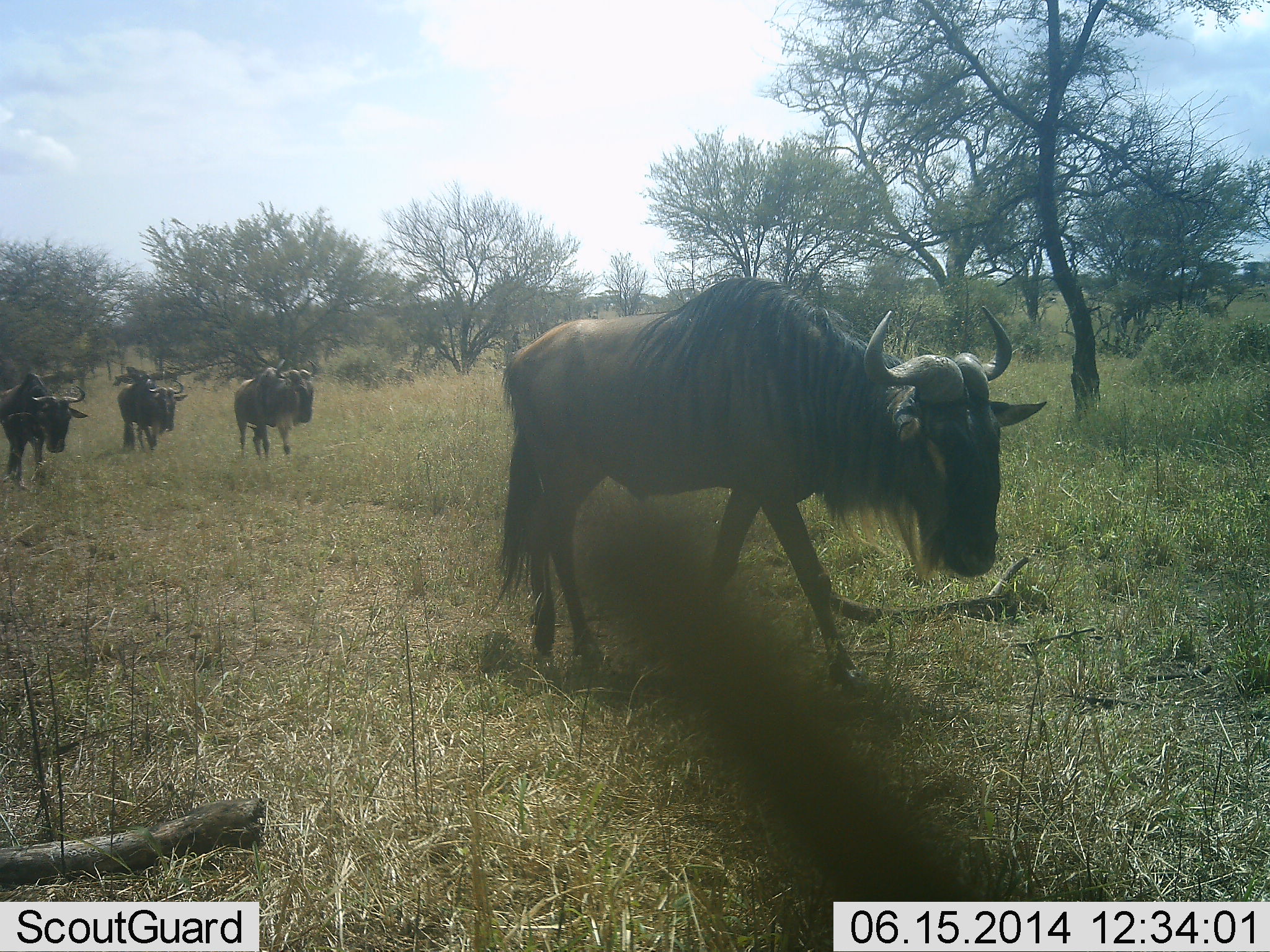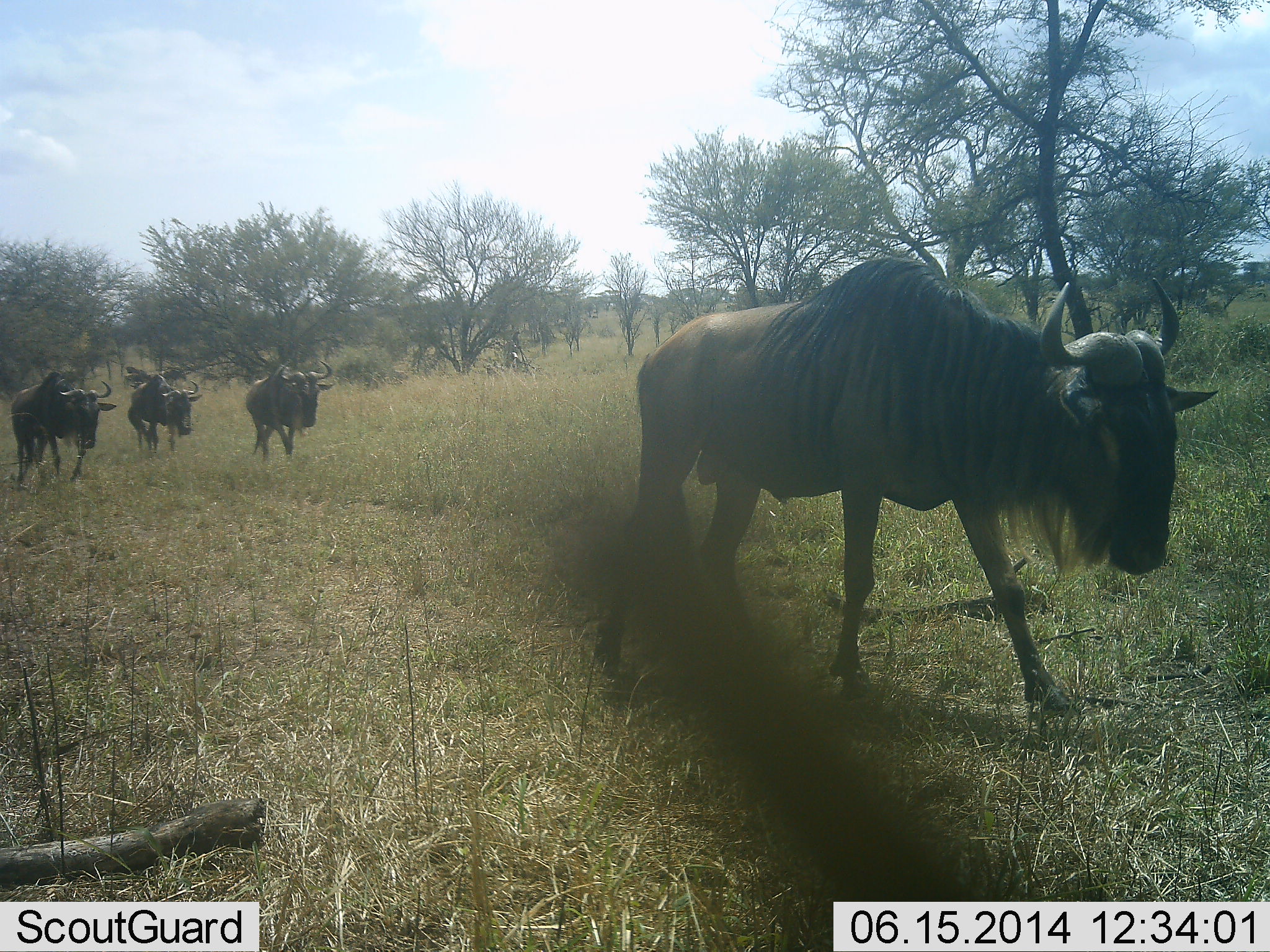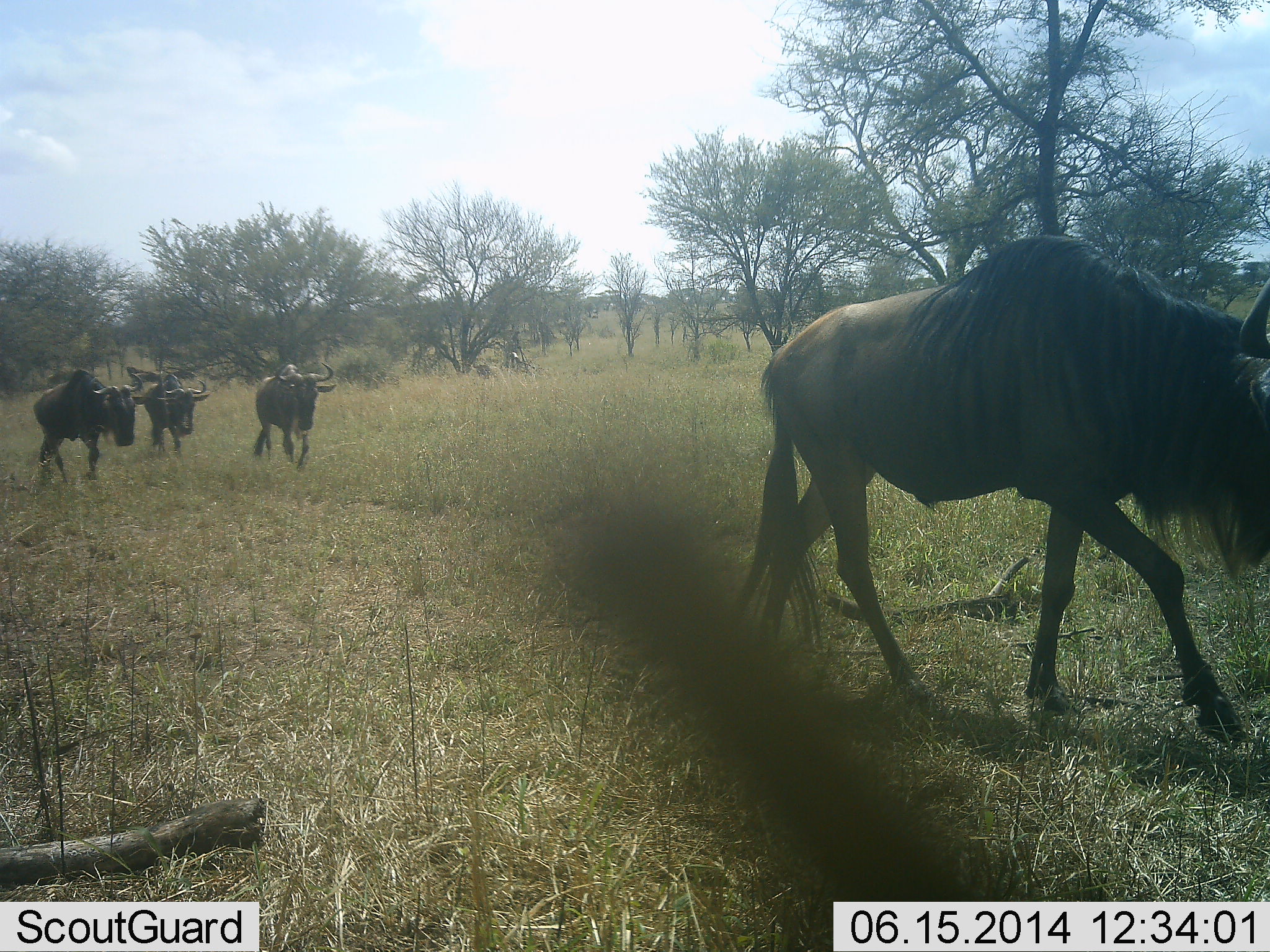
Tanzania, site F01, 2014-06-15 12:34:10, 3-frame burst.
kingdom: Animalia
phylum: Chordata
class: Mammalia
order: Artiodactyla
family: Bovidae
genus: Connochaetes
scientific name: Connochaetes taurinus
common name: blue wildebeest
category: wildebeest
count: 4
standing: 10%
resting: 0%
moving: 100%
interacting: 0%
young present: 0%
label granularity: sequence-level